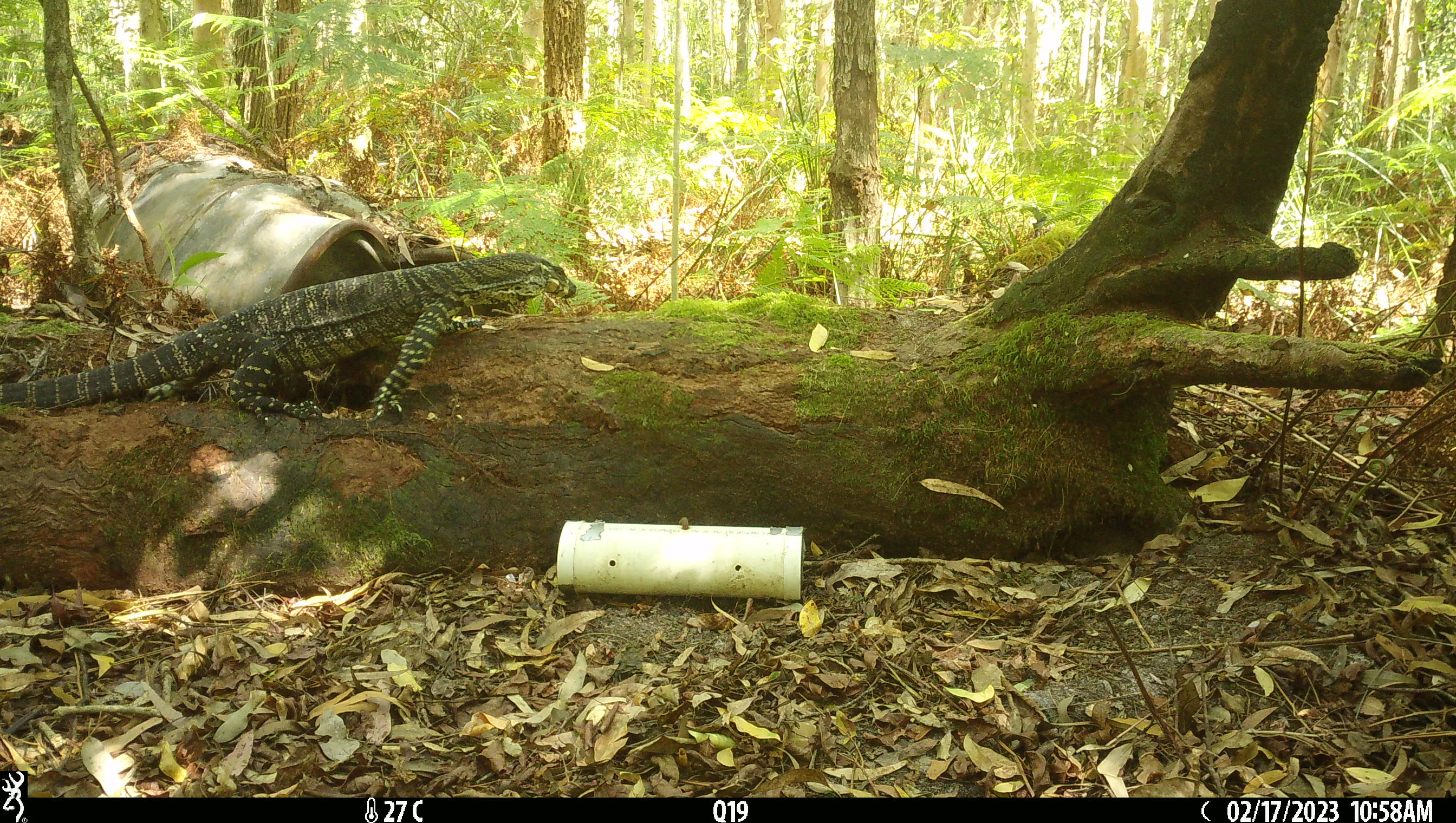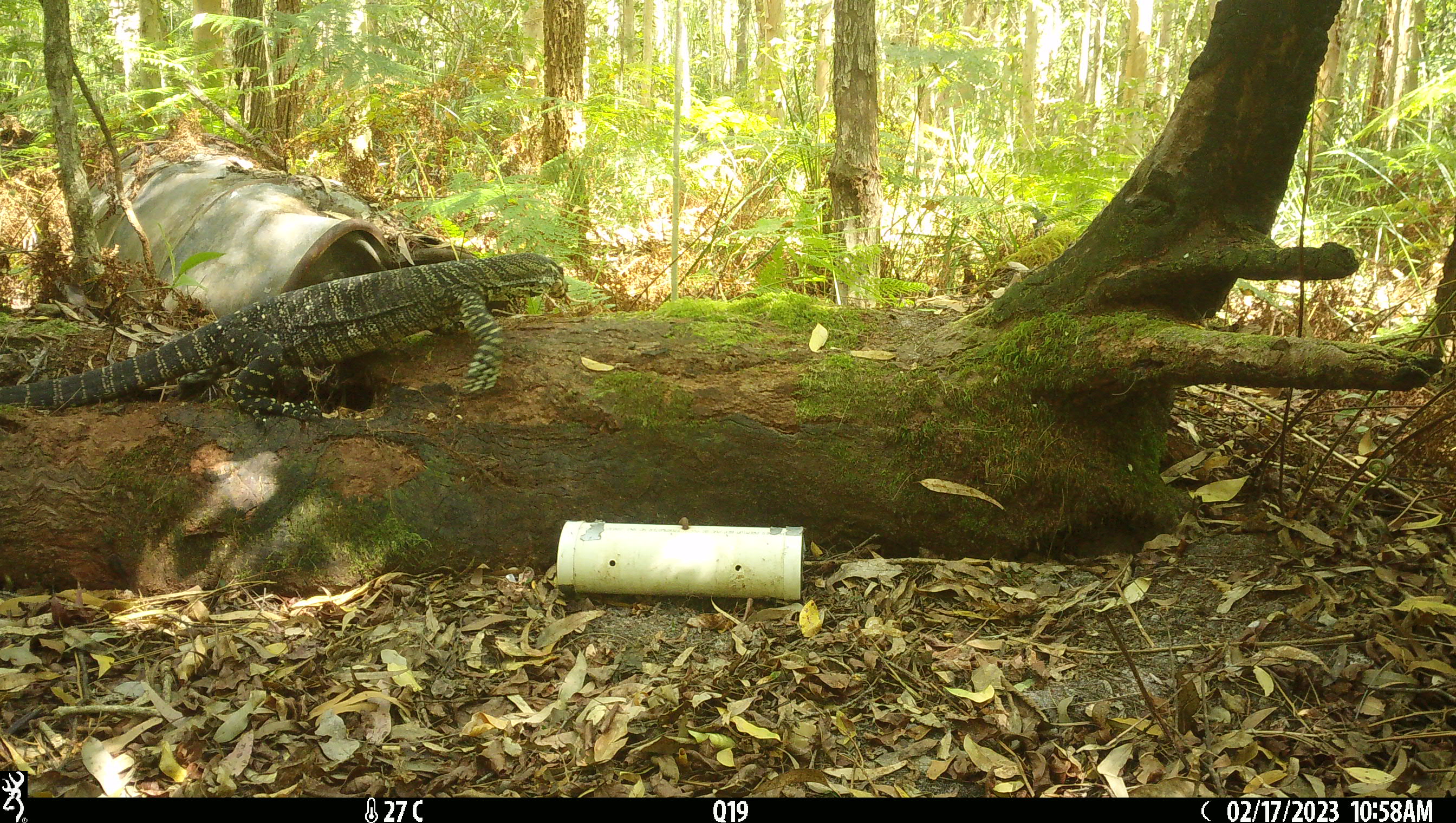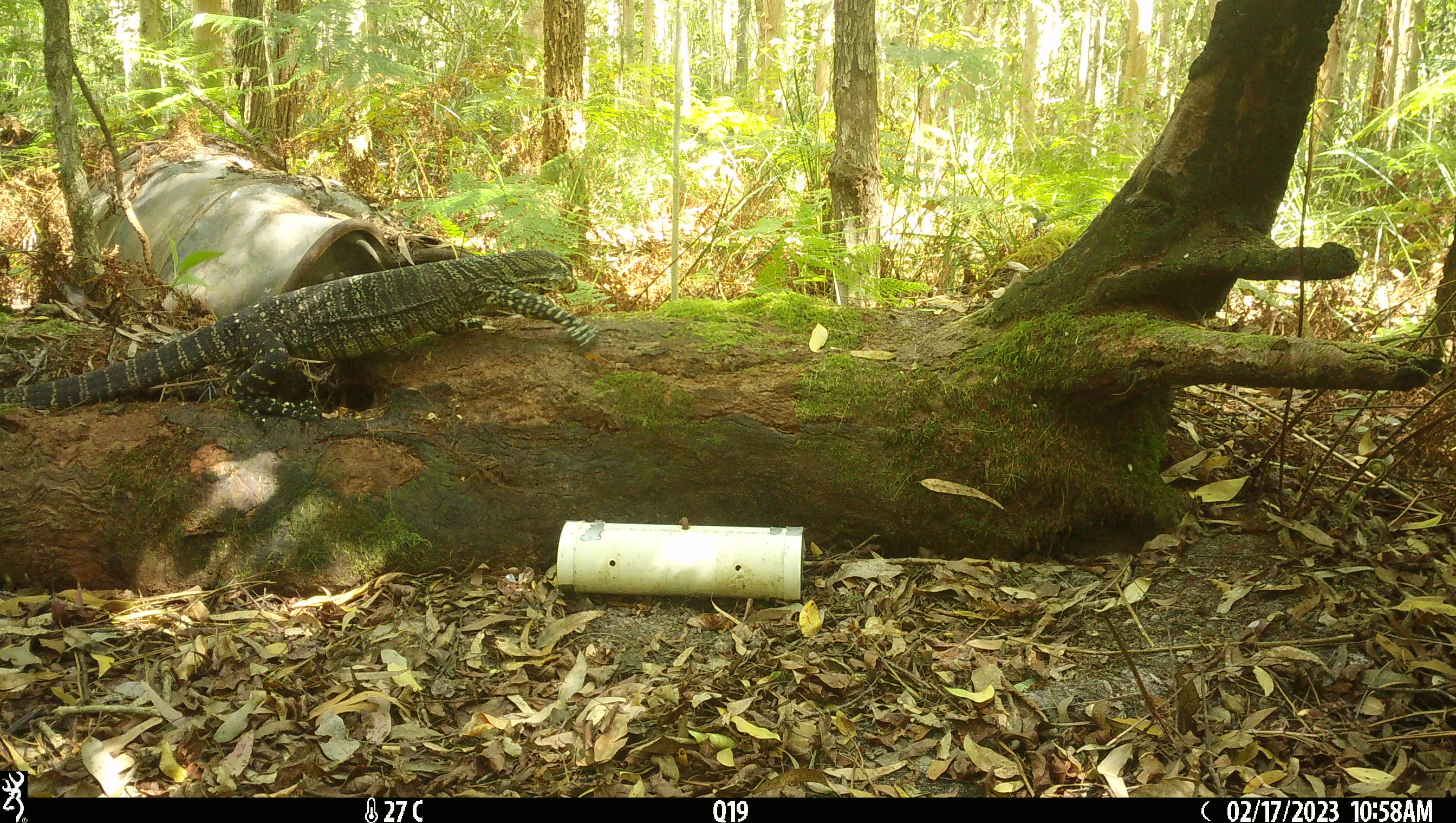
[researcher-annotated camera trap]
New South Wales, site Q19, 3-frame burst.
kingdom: Animalia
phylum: Chordata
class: Reptilia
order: Squamata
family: Varanidae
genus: Varanus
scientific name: Varanus varius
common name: lace monitor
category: goanna